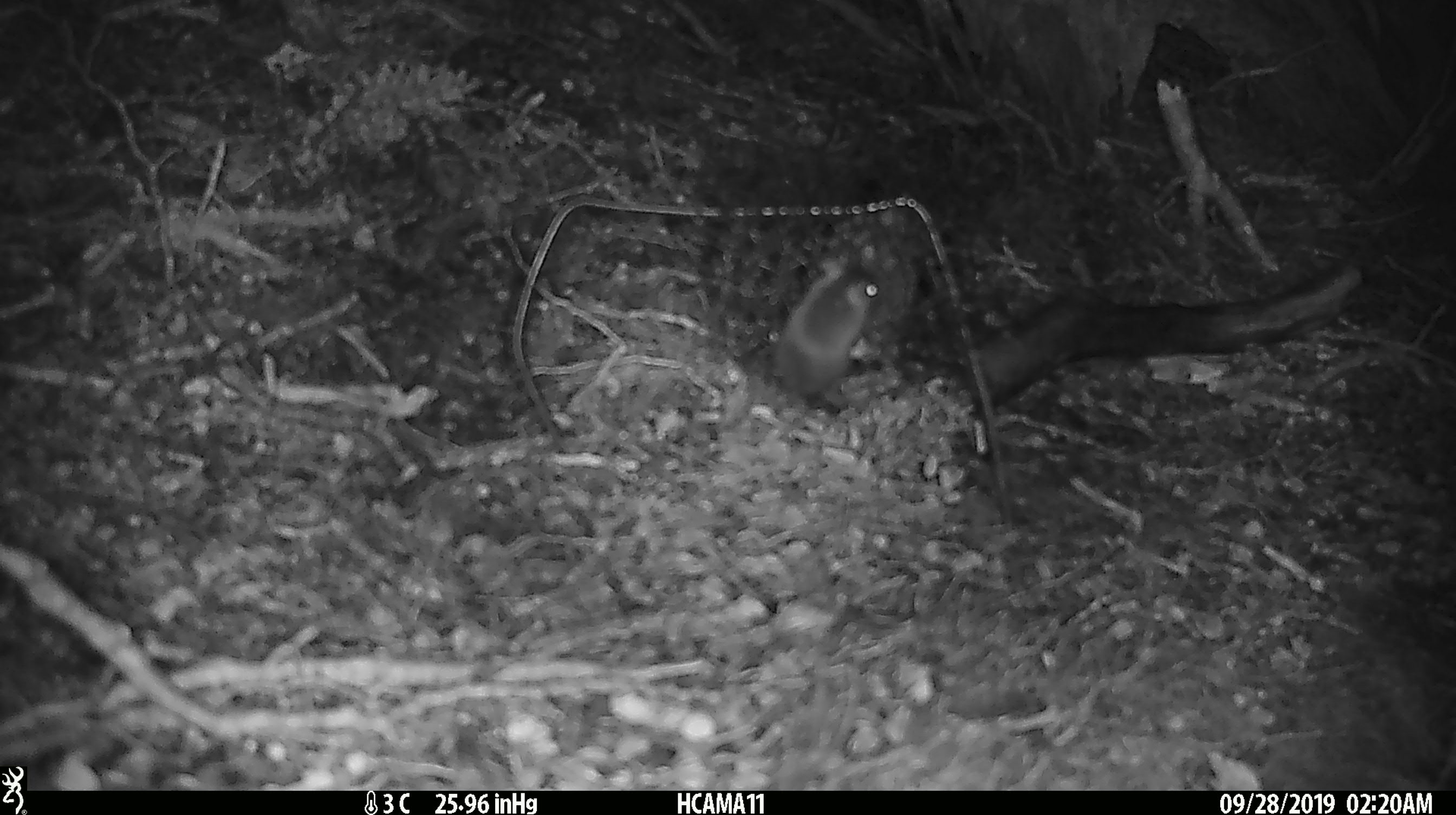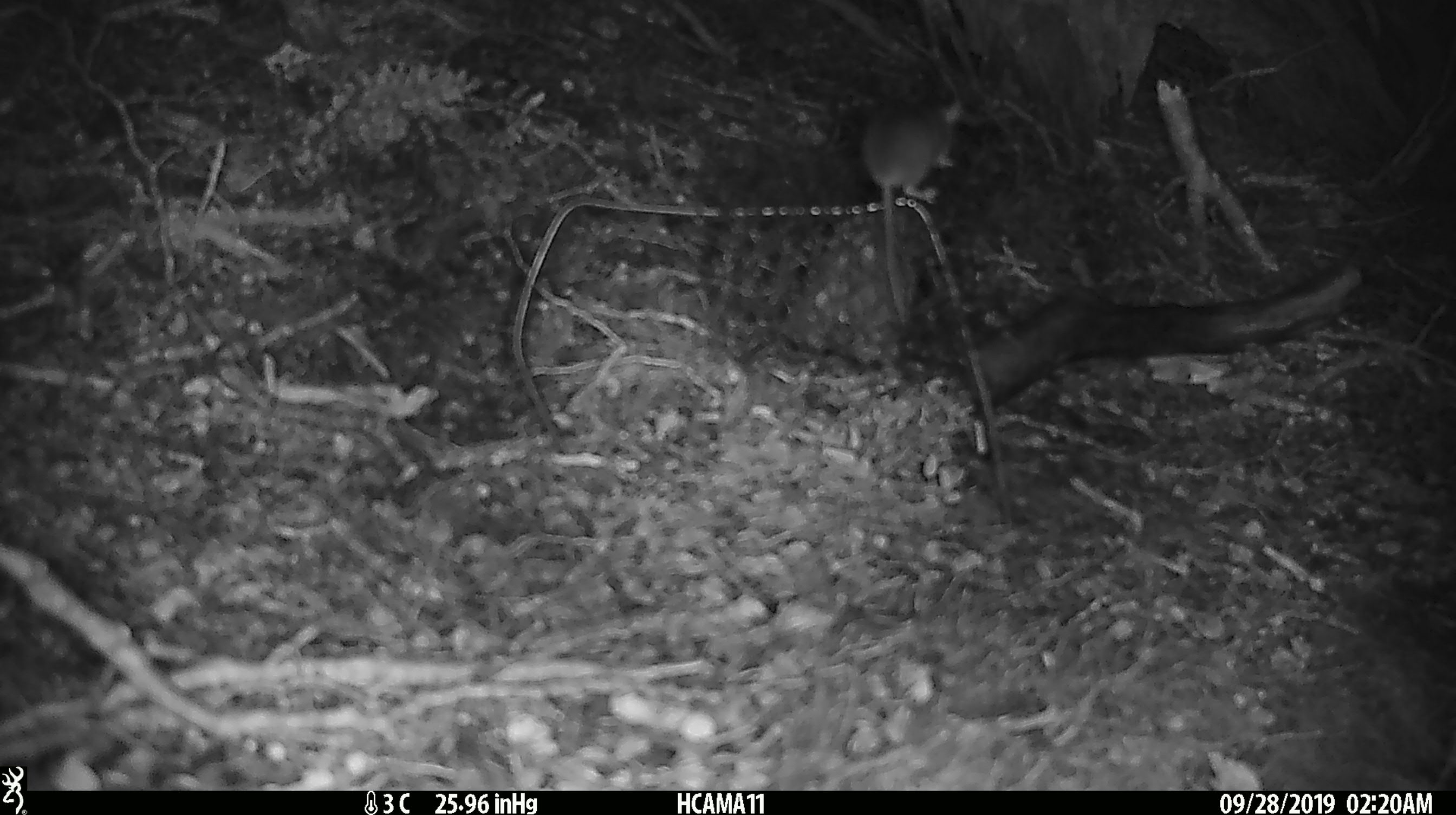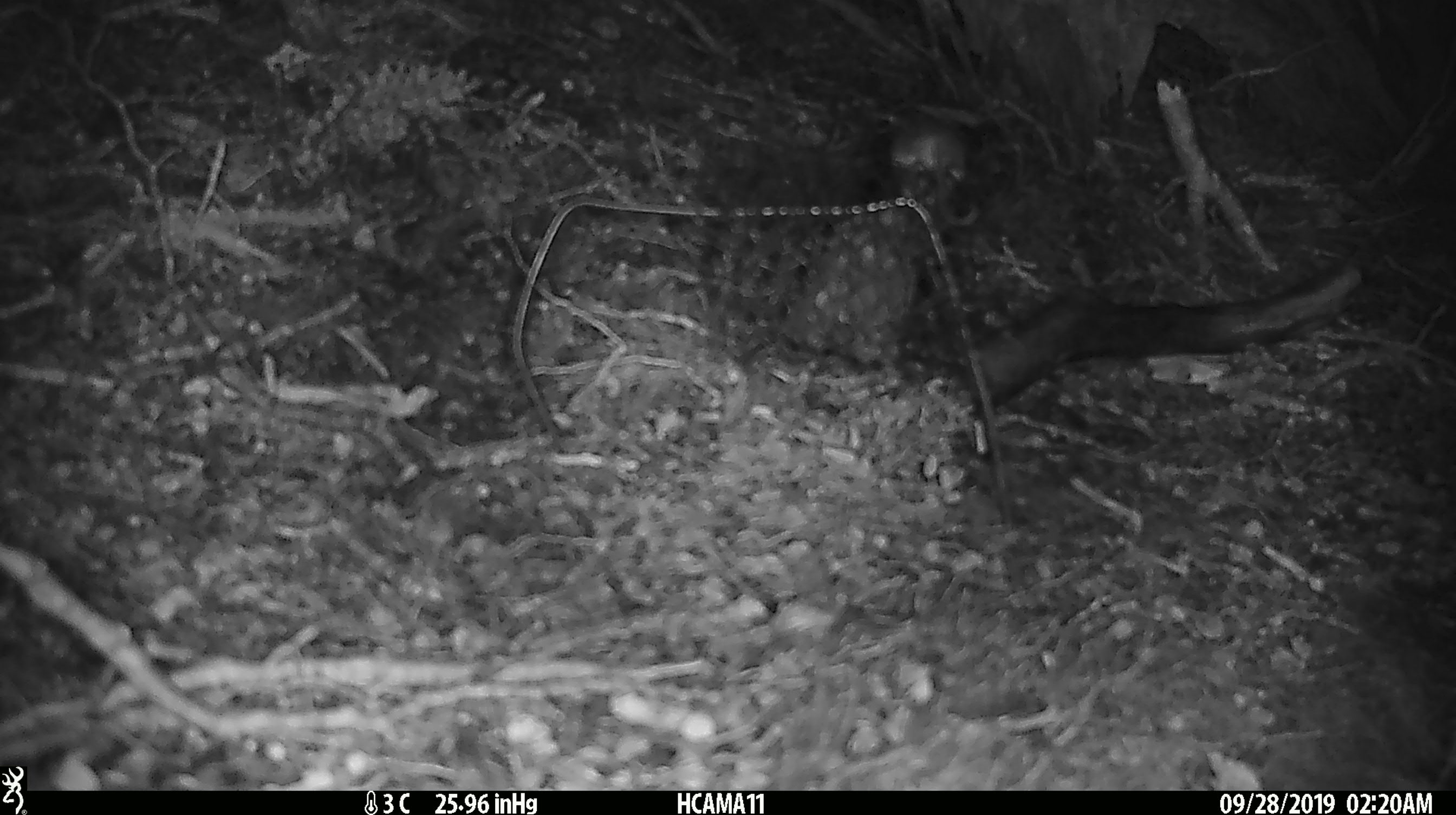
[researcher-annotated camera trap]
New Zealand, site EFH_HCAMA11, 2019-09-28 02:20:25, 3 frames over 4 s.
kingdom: Animalia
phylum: Chordata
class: Mammalia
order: Rodentia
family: Muridae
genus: Mus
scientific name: Mus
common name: mouse